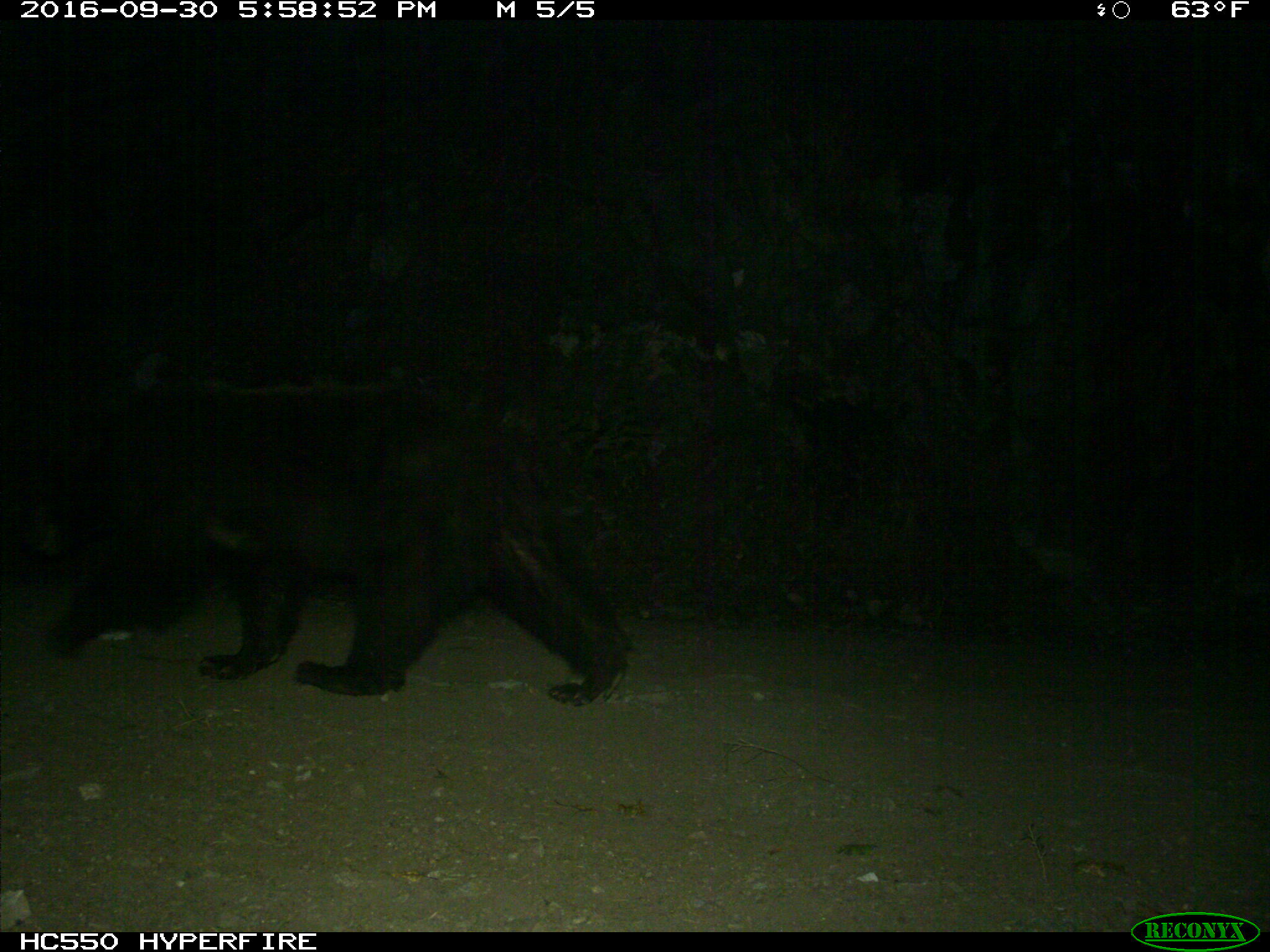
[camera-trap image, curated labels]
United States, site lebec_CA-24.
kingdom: Animalia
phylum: Chordata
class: Mammalia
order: Carnivora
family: Ursidae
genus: Ursus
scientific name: Ursus americanus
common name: american black bear